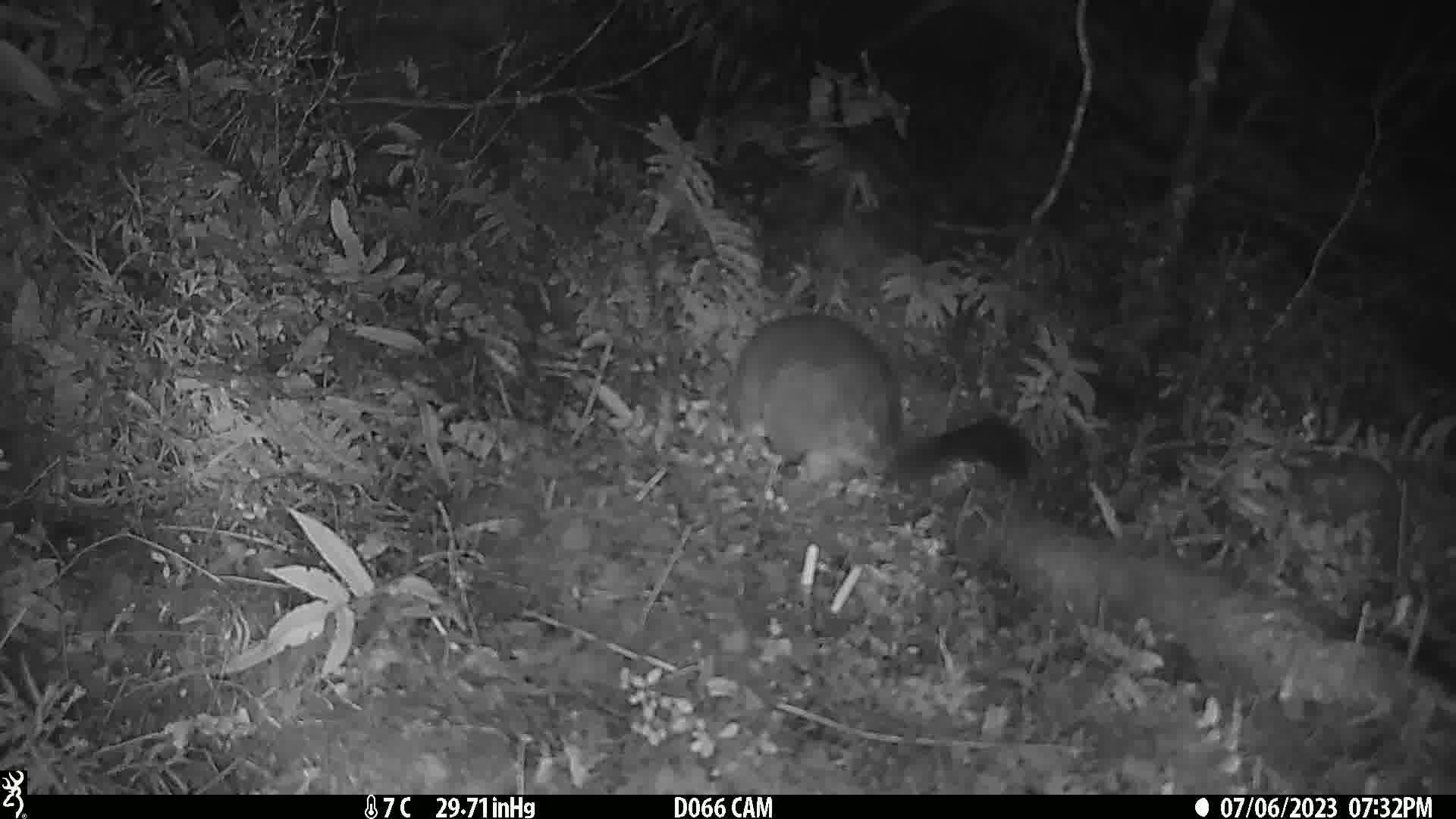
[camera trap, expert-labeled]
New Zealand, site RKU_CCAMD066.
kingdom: Animalia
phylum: Chordata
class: Mammalia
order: Diprotodontia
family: Phalangeridae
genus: Trichosurus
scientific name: Trichosurus vulpecula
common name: common brushtail possum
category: possum